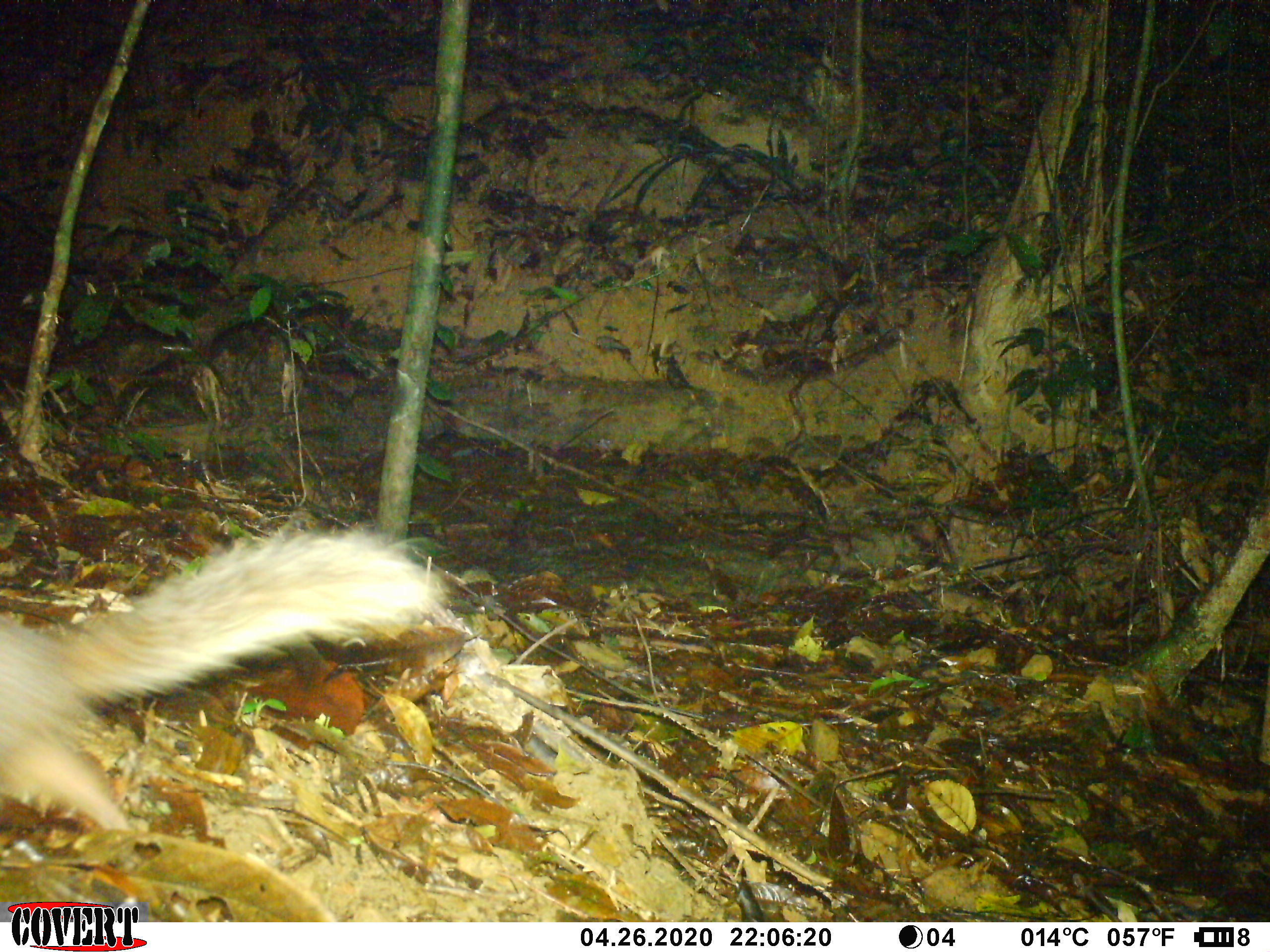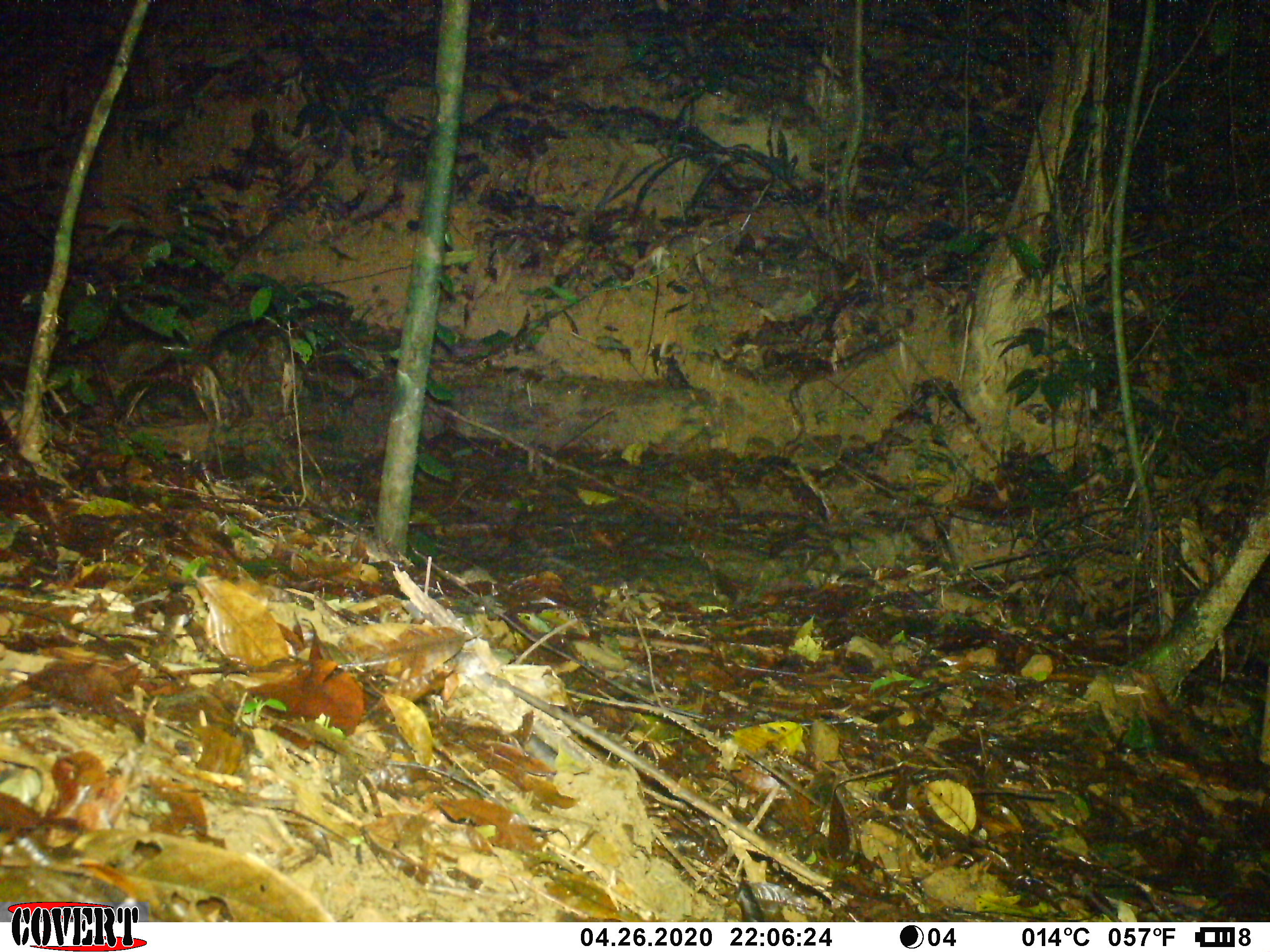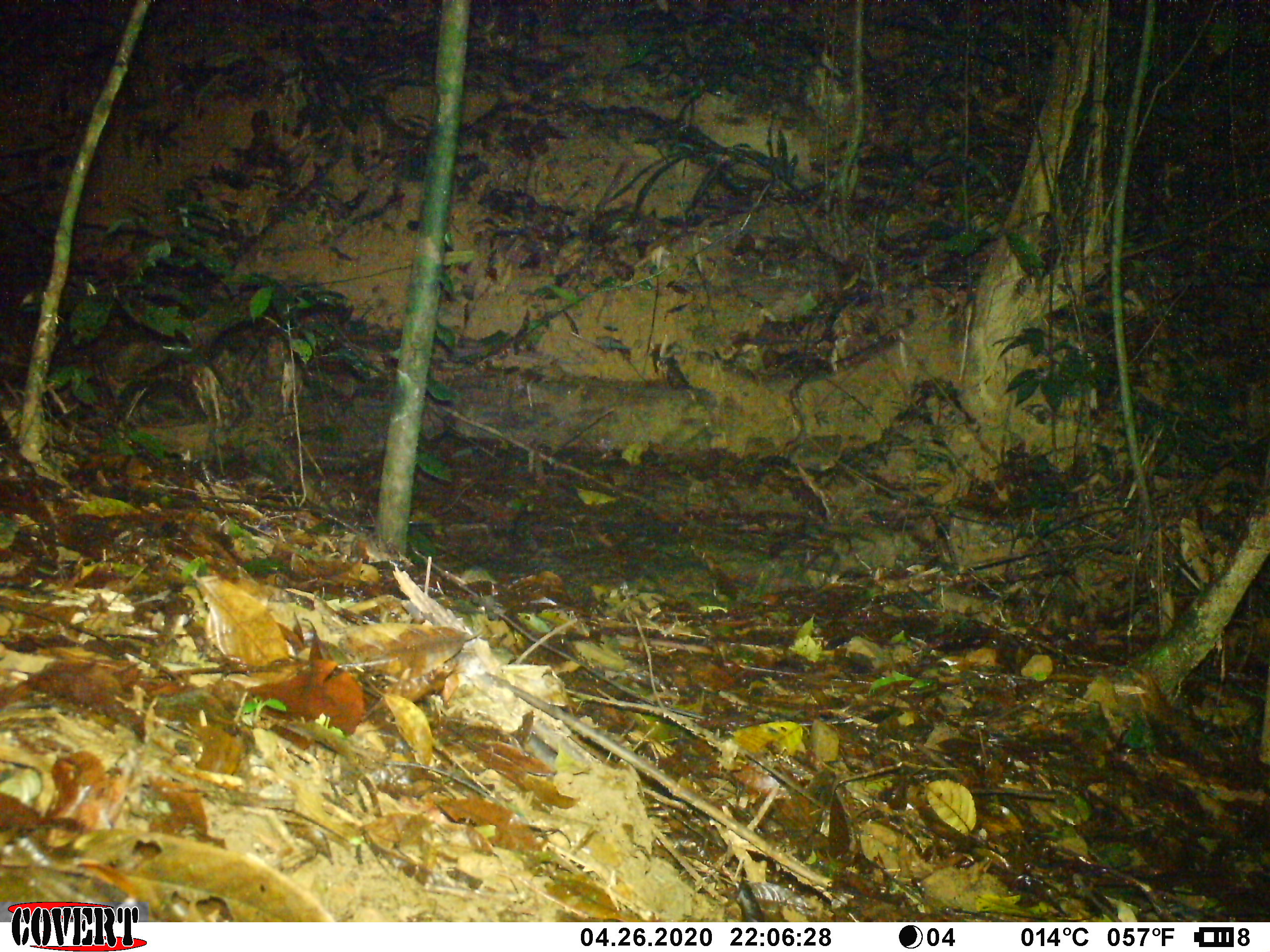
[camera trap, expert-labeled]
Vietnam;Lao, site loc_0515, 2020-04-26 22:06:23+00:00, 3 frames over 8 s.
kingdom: Animalia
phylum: Chordata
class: Mammalia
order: Carnivora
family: Mustelidae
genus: Melogale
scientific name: Melogale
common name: ferret badger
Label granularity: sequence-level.